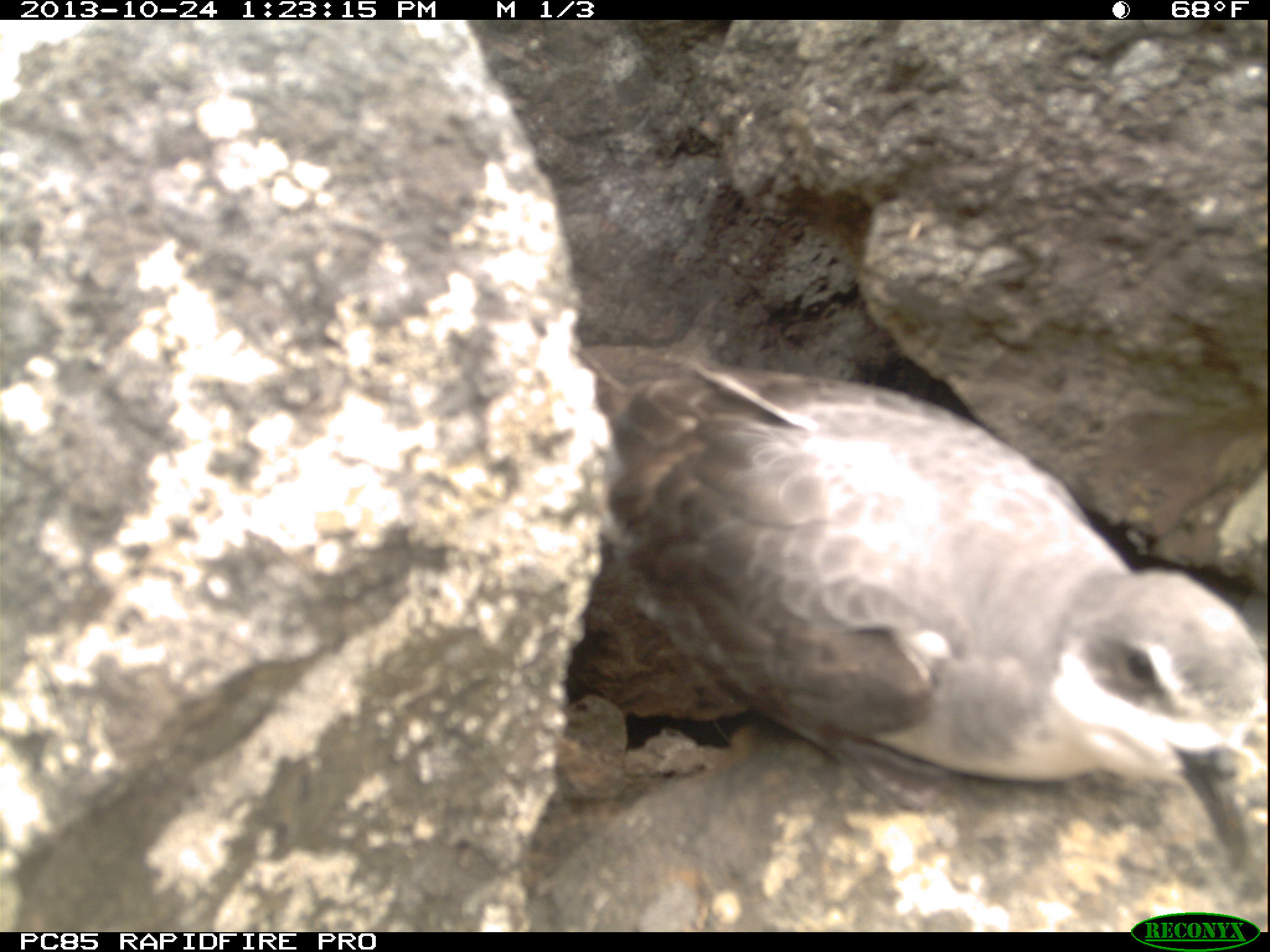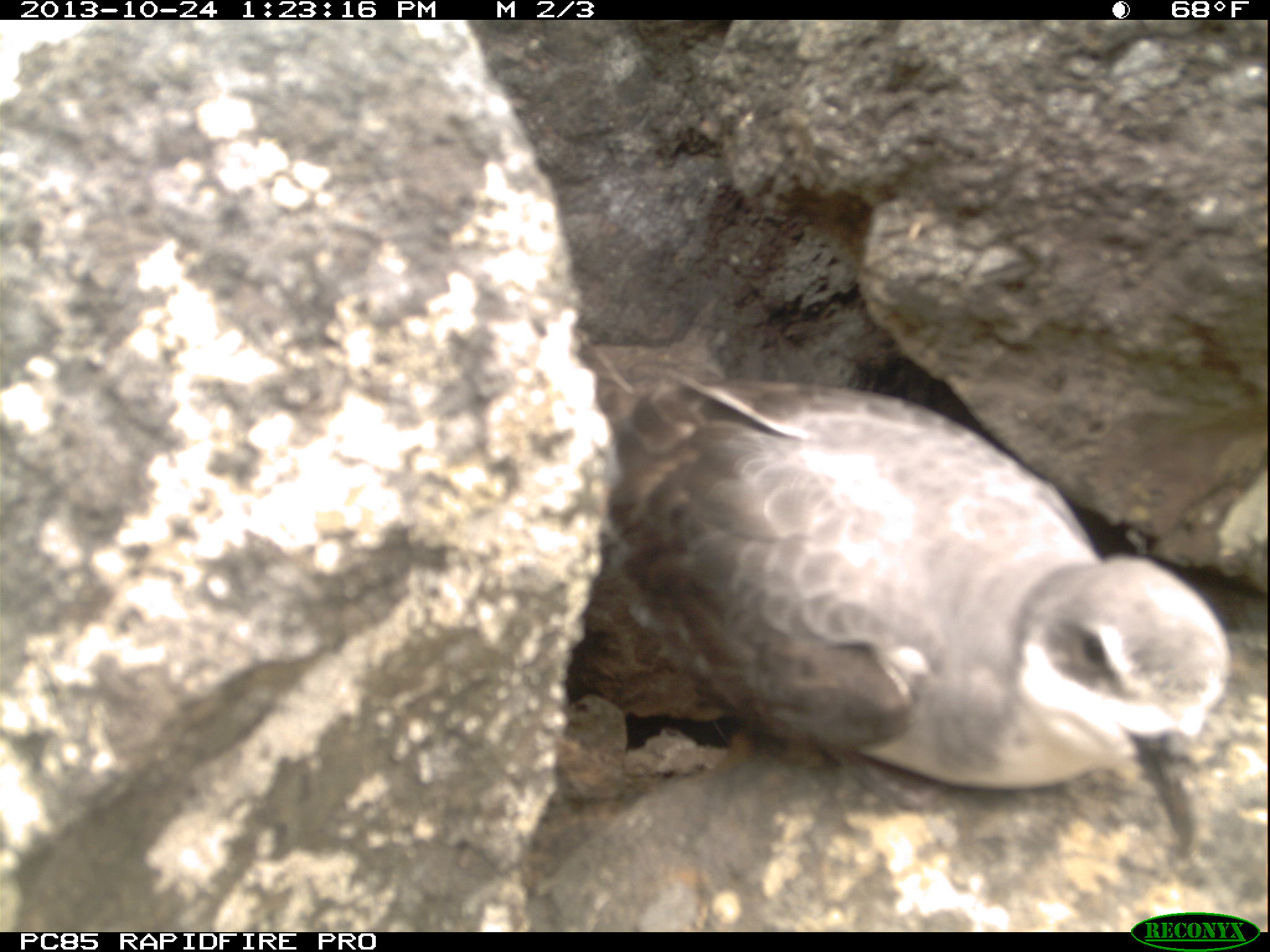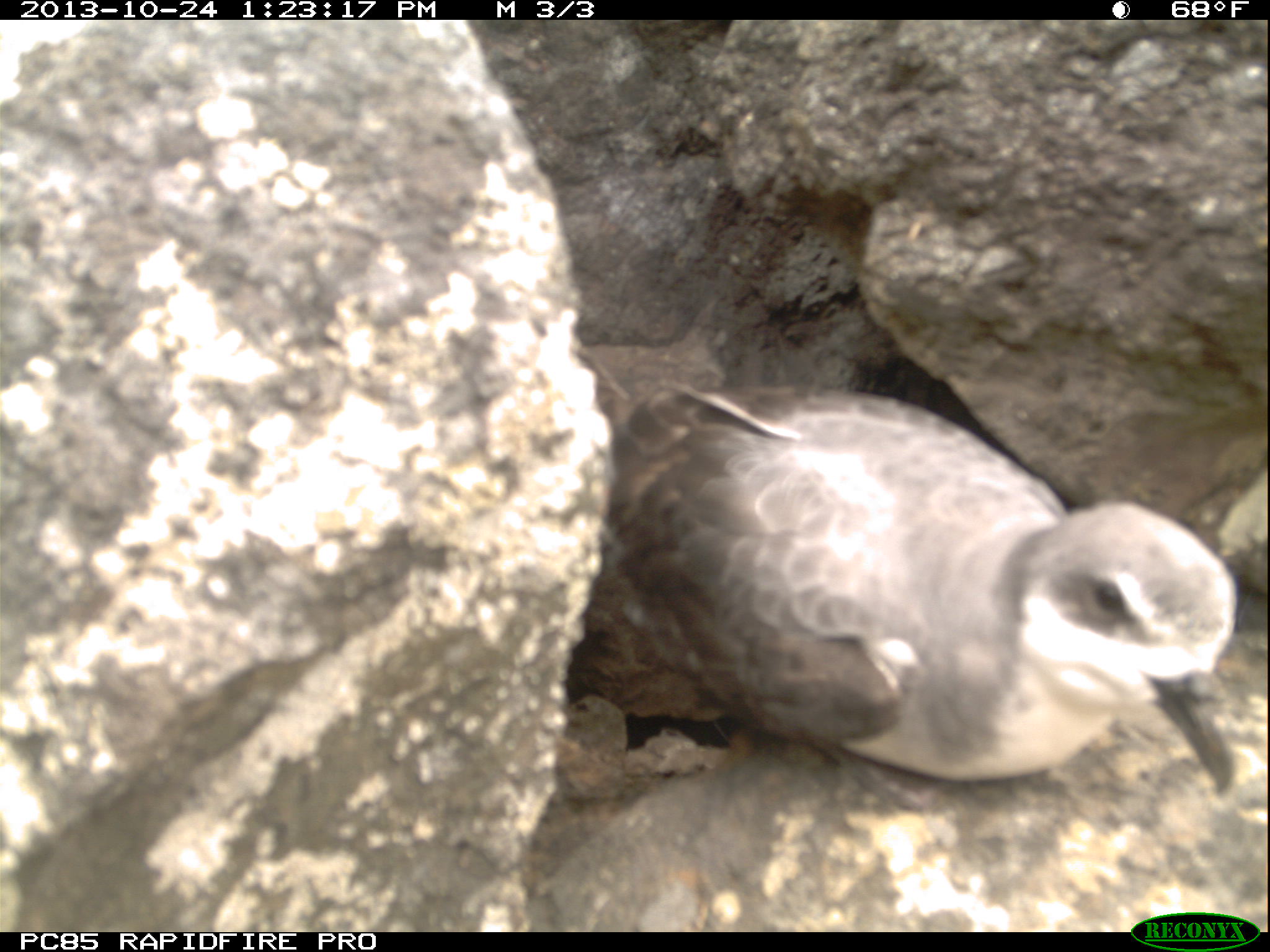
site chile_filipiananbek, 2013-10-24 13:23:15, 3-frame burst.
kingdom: Animalia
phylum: Chordata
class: Aves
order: Procellariiformes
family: Procellariidae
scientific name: Procellariidae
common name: petrel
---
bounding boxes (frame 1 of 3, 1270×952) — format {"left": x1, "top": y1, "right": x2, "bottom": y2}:
petrel: {"left": 543, "top": 351, "right": 1266, "bottom": 922}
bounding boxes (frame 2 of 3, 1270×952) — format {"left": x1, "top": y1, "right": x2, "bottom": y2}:
petrel: {"left": 539, "top": 361, "right": 1259, "bottom": 922}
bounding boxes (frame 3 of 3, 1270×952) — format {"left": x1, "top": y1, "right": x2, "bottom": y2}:
petrel: {"left": 541, "top": 373, "right": 1258, "bottom": 920}